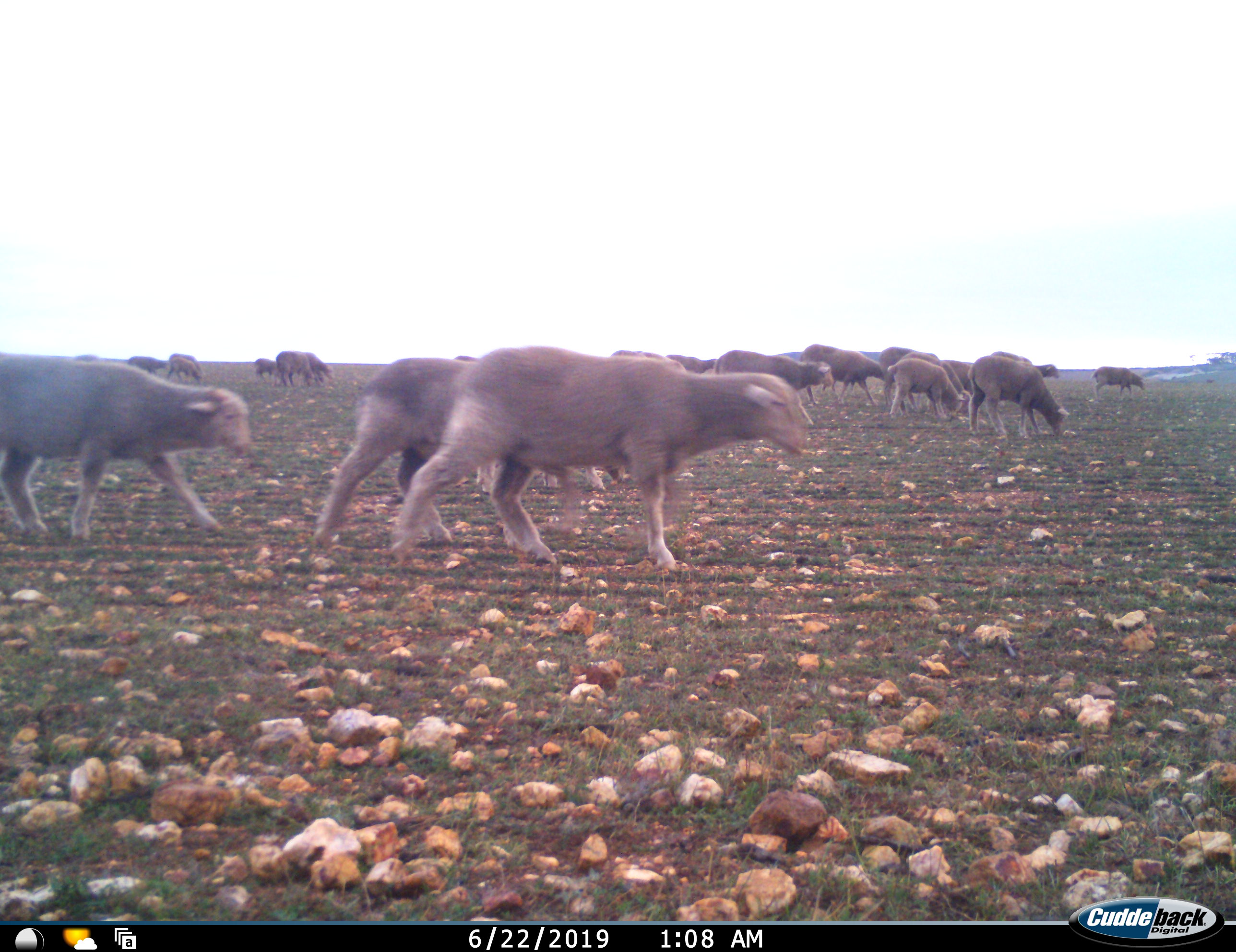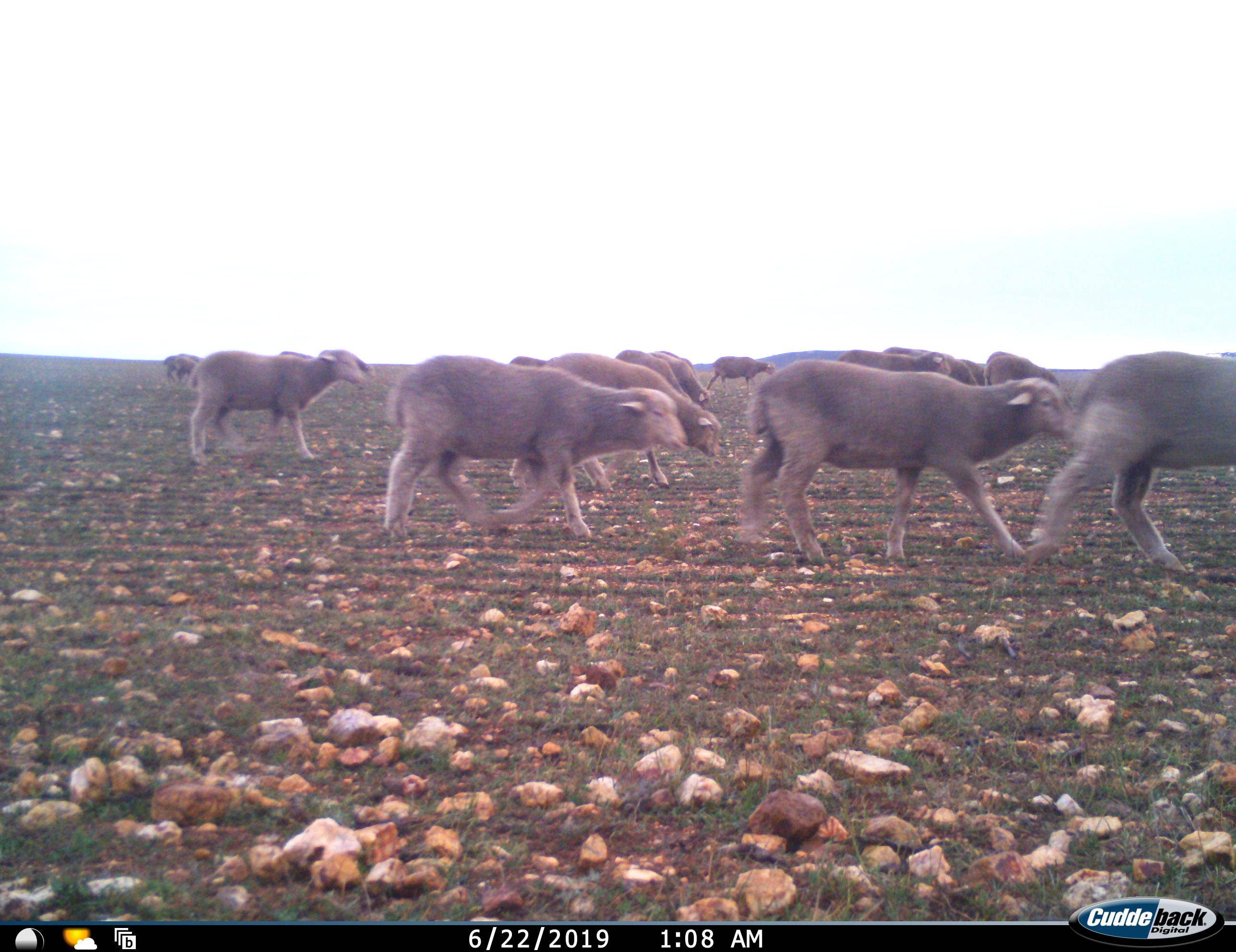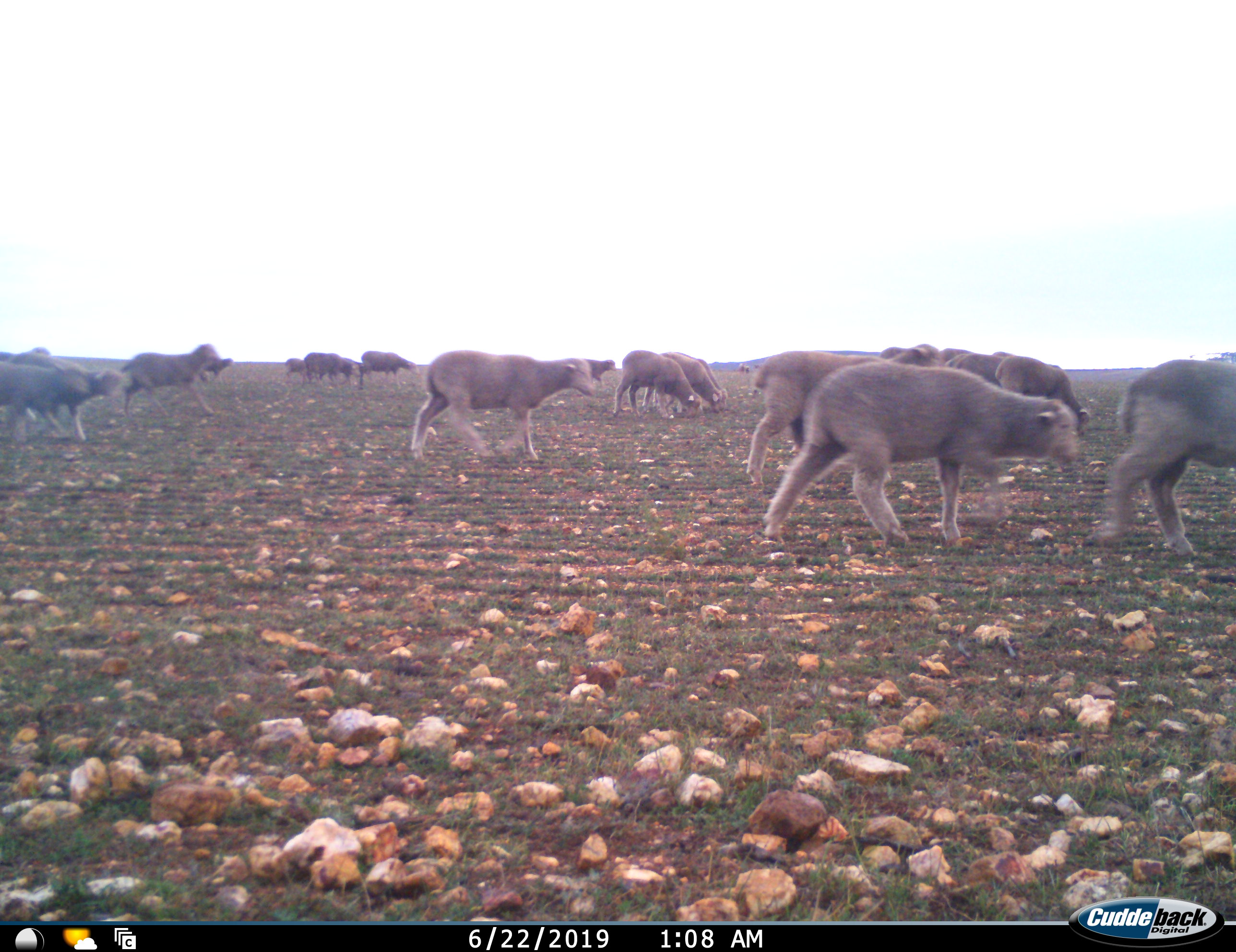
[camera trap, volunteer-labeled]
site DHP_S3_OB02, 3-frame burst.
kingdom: Animalia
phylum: Chordata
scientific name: Vertebrata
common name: domestic animal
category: domesticanimal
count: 11-50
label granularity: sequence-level